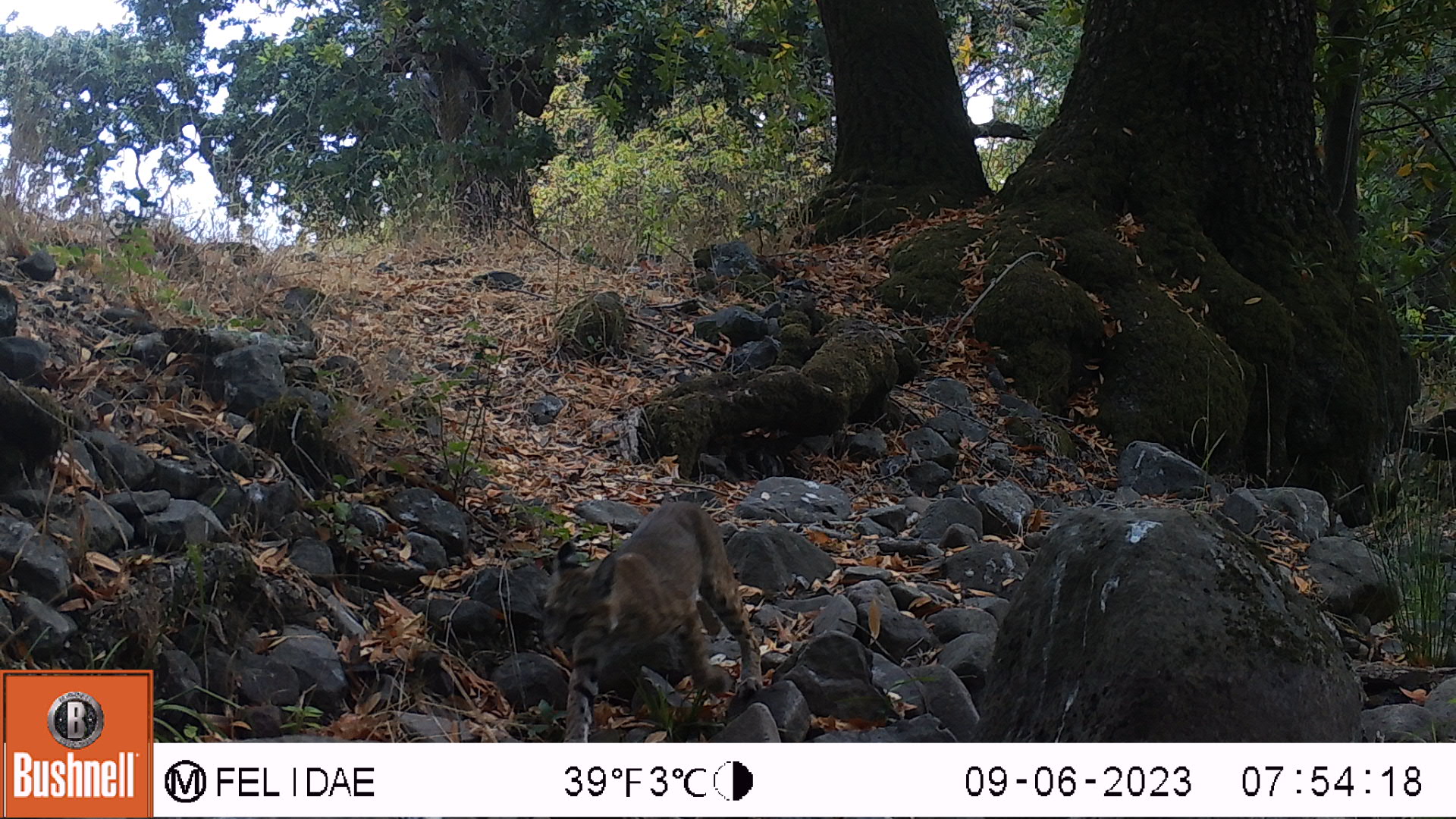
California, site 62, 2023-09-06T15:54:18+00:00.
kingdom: Animalia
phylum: Chordata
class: Mammalia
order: Carnivora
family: Felidae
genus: Lynx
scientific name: Lynx rufus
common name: bobcat